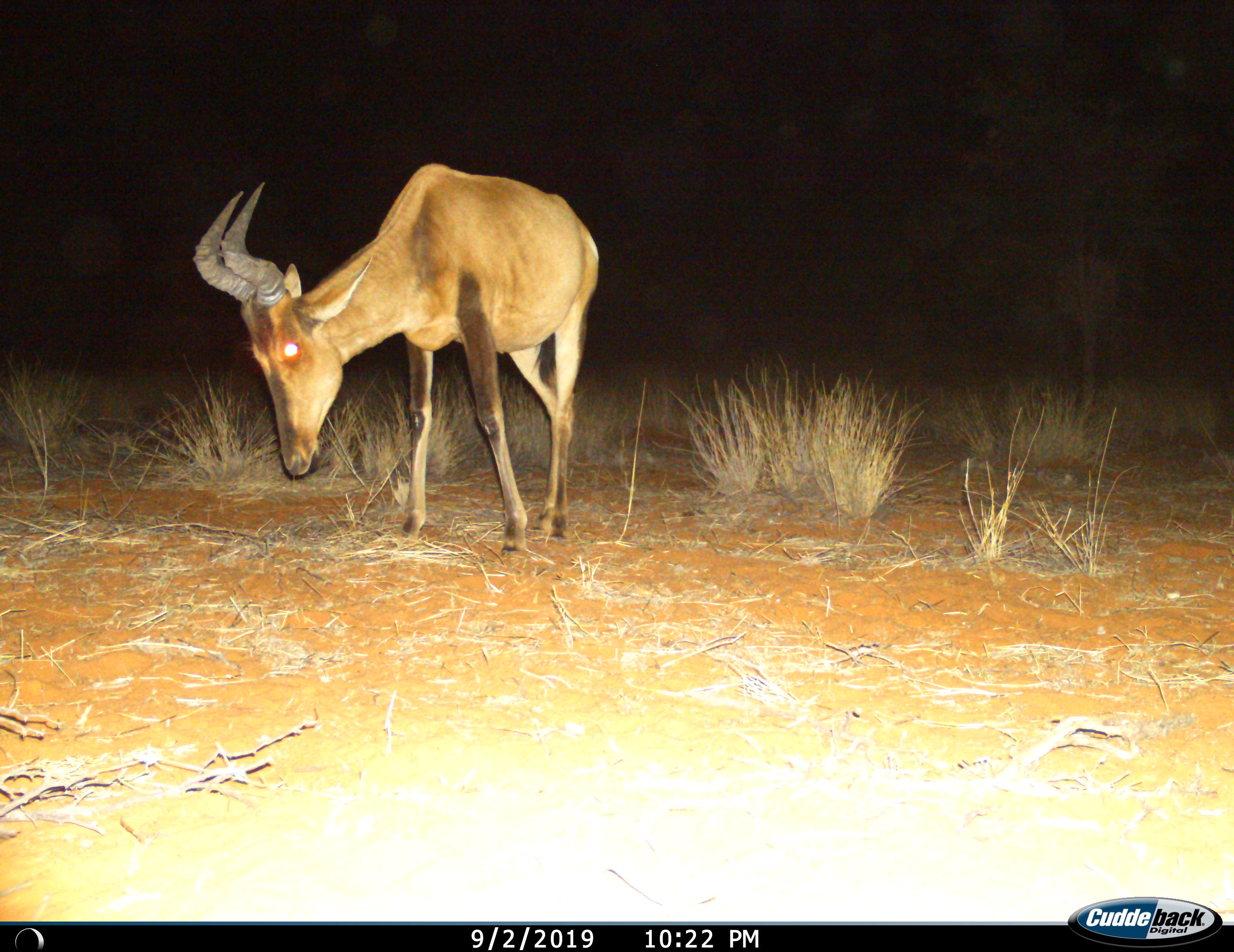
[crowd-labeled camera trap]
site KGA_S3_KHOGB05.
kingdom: Animalia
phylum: Chordata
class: Mammalia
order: Artiodactyla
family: Bovidae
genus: Alcelaphus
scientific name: Alcelaphus buselaphus caama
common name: red hartebeest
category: hartebeestred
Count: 1.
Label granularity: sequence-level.